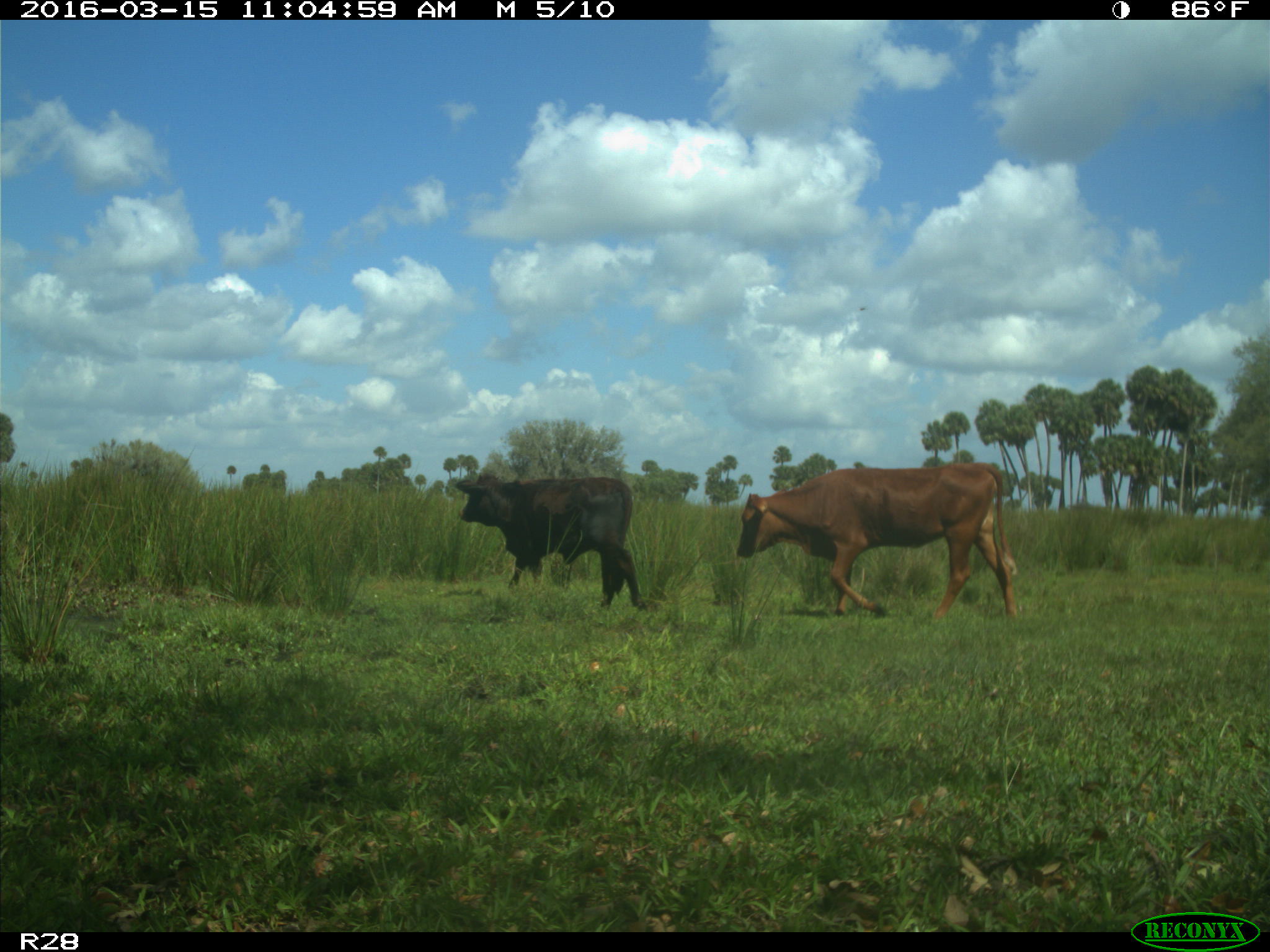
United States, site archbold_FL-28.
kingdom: Animalia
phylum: Chordata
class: Mammalia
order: Artiodactyla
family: Bovidae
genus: Bos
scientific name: Bos taurus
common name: domestic cow